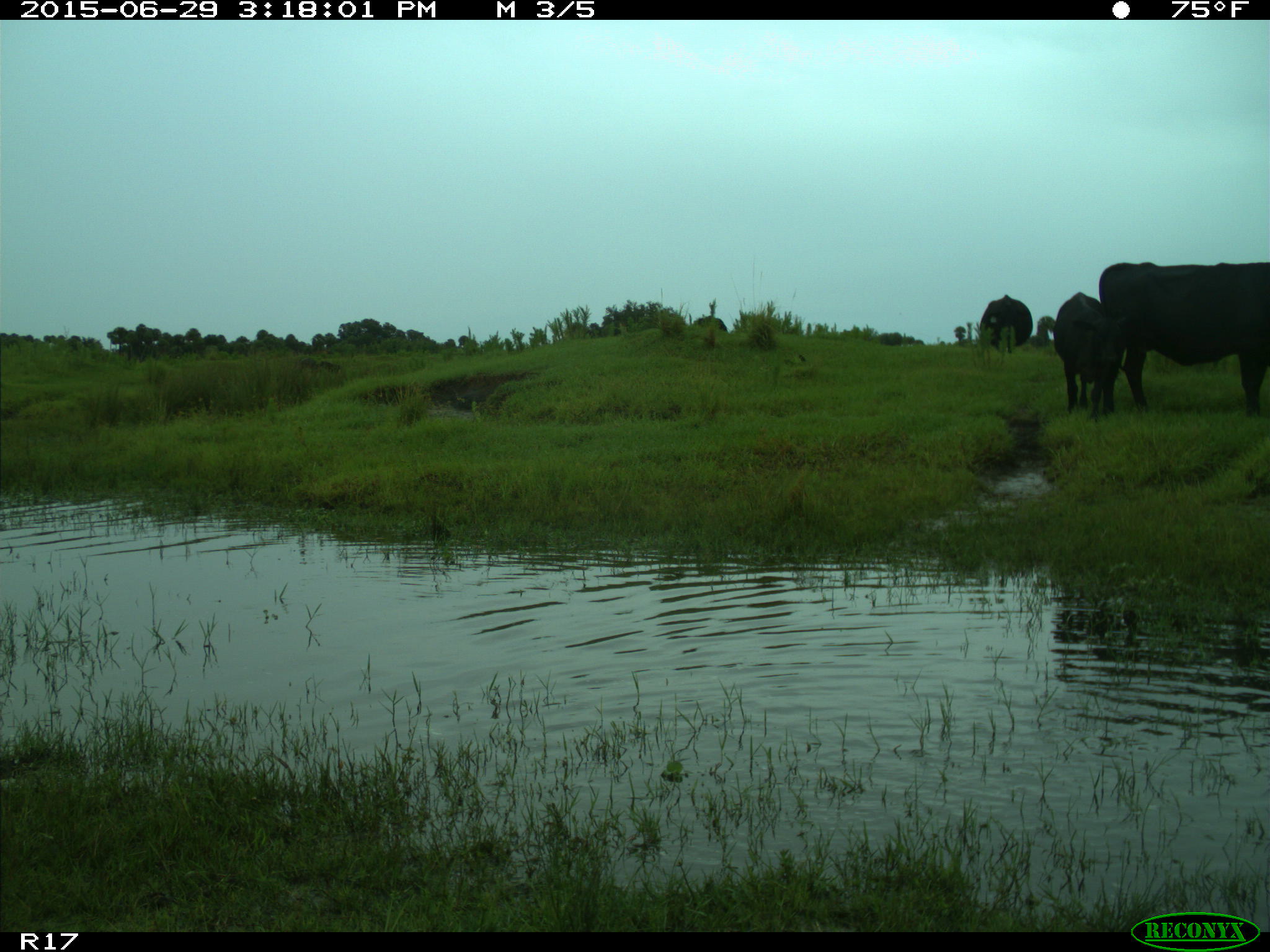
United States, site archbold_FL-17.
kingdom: Animalia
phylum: Chordata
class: Mammalia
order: Artiodactyla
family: Bovidae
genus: Bos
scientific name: Bos taurus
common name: domestic cow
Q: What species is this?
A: Bos taurus (domestic cow).